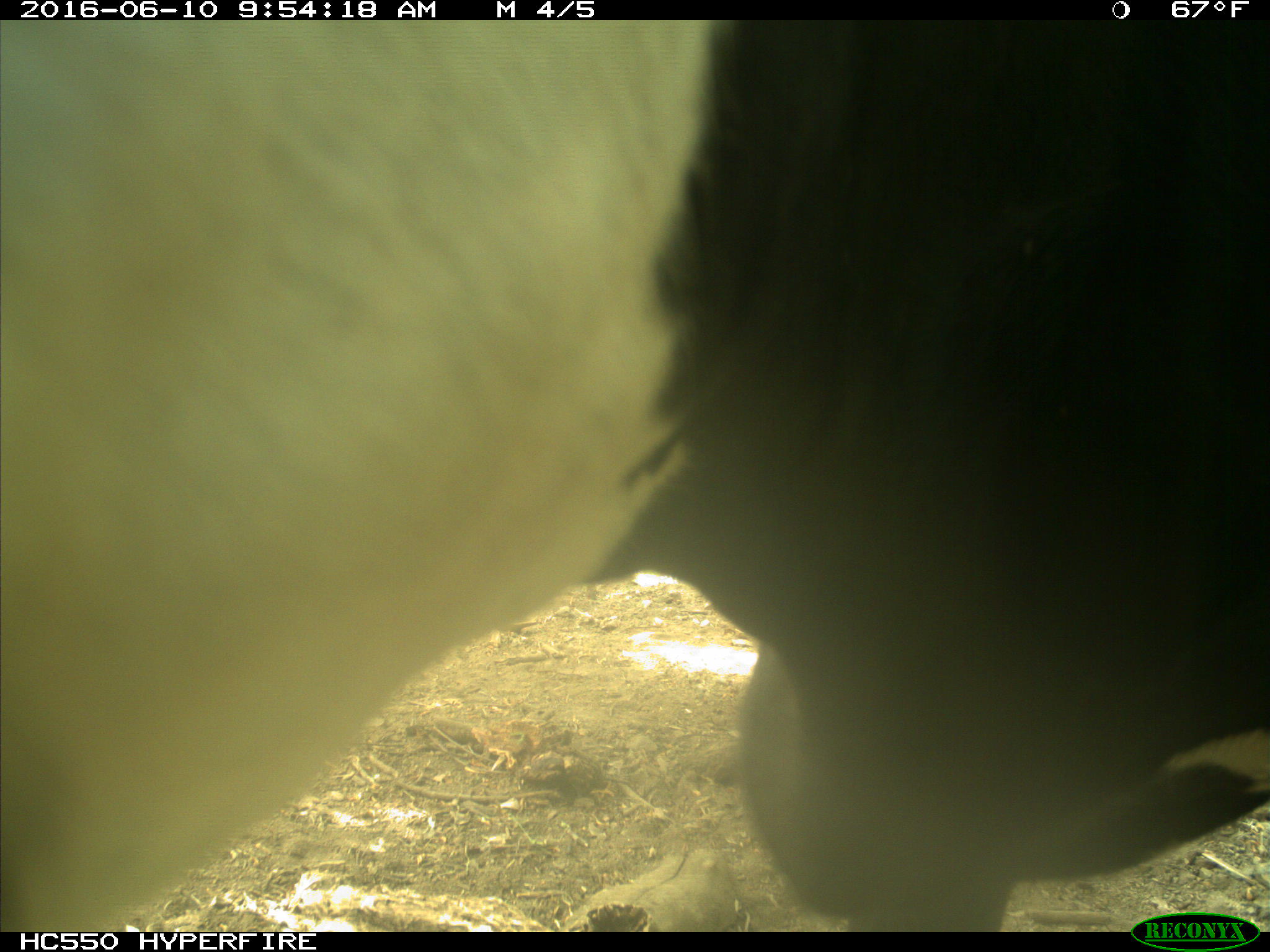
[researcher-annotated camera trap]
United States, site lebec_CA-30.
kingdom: Animalia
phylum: Chordata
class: Mammalia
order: Artiodactyla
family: Bovidae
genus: Bos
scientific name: Bos taurus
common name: domestic cow